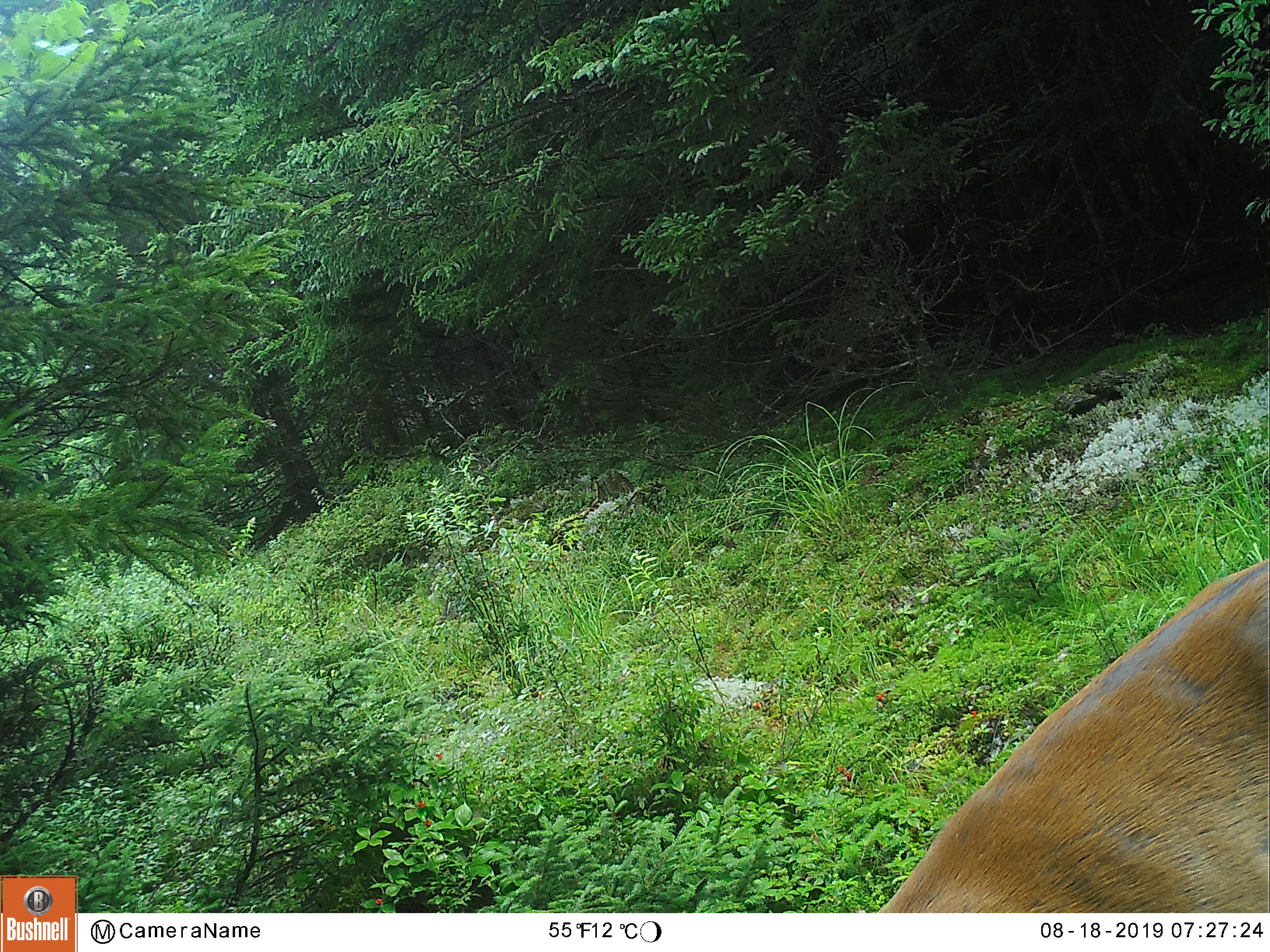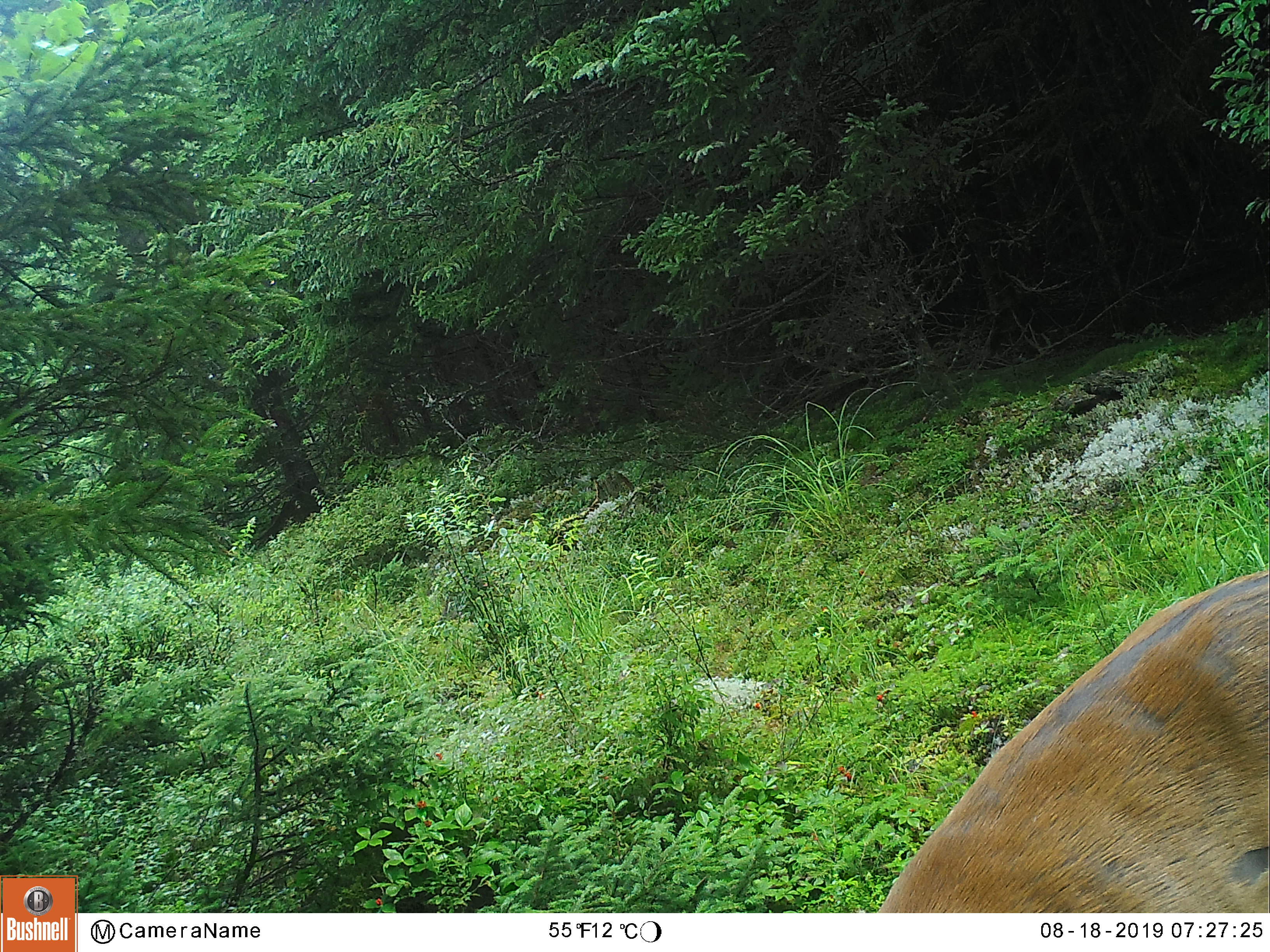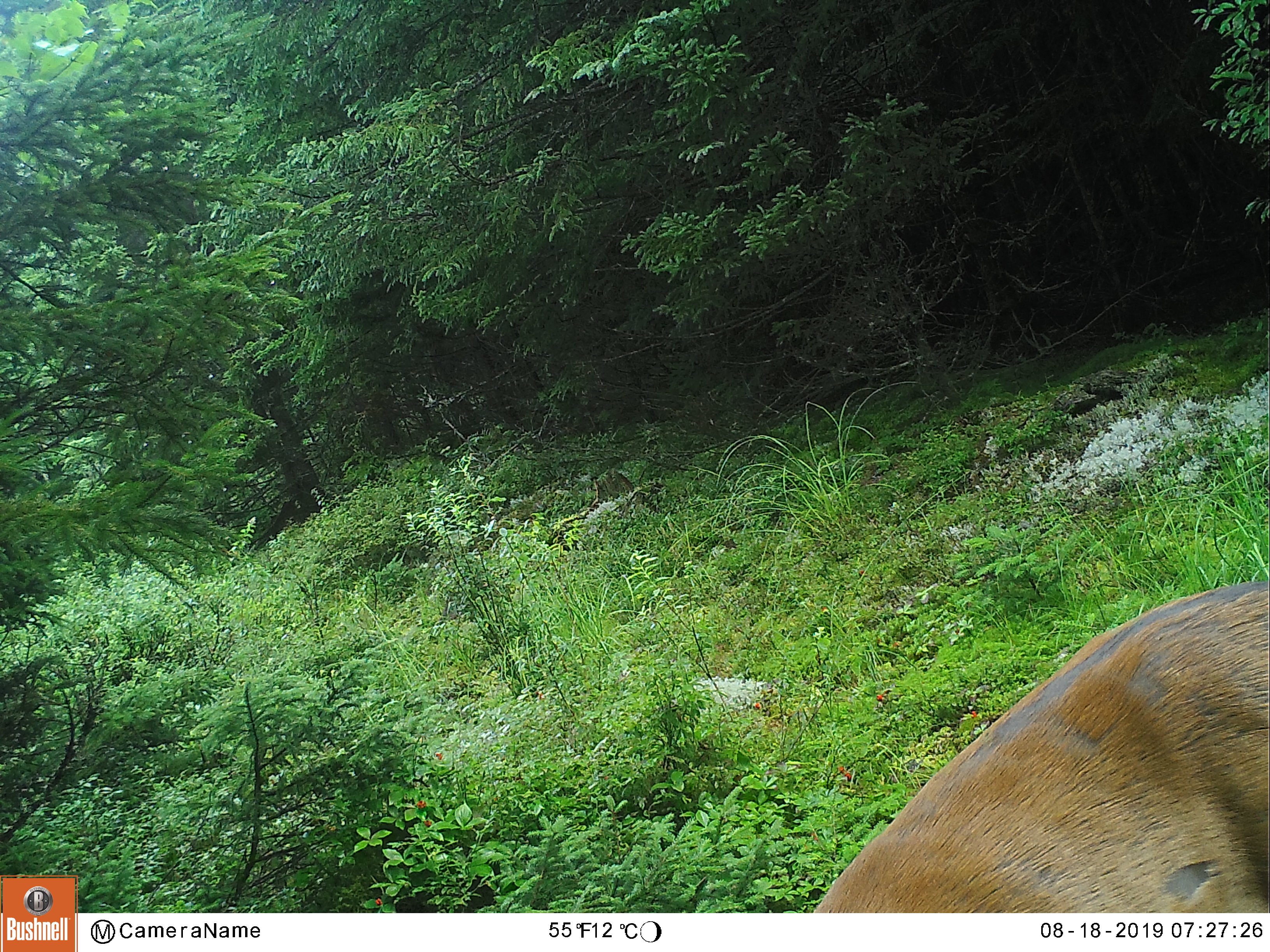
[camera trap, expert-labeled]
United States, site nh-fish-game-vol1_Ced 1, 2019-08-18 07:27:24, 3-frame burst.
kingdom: Animalia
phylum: Chordata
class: Mammalia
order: Artiodactyla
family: Cervidae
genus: Odocoileus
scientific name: Odocoileus virginianus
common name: white-tailed deer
White-tailed deer (Odocoileus virginianus).